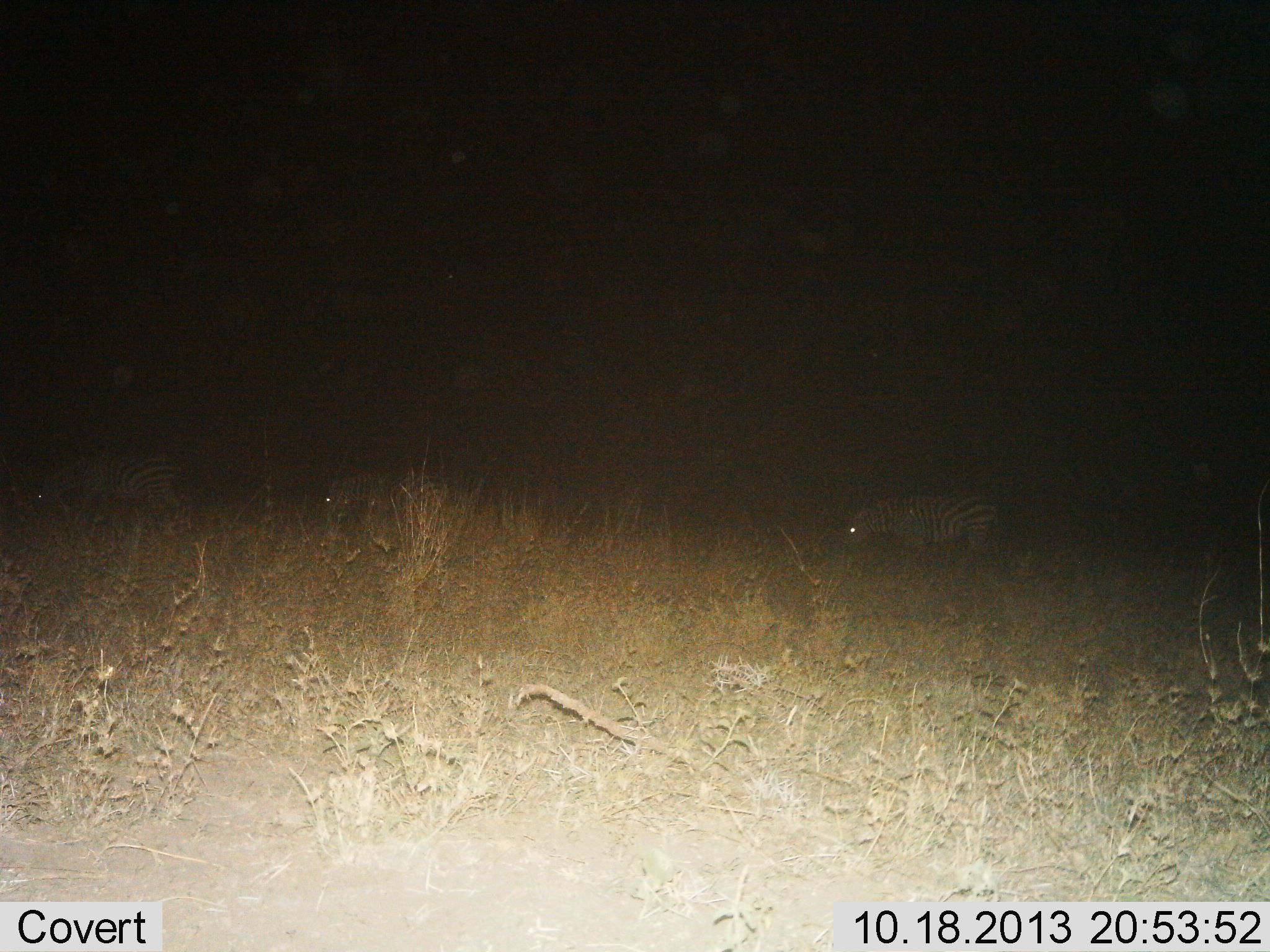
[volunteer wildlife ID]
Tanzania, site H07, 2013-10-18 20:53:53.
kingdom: Animalia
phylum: Chordata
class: Mammalia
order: Perissodactyla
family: Equidae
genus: Equus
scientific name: Equus quagga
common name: plains zebra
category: zebra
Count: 3.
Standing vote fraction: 35%.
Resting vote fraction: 0%.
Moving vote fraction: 35%.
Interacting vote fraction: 0%.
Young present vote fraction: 0%.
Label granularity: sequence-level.